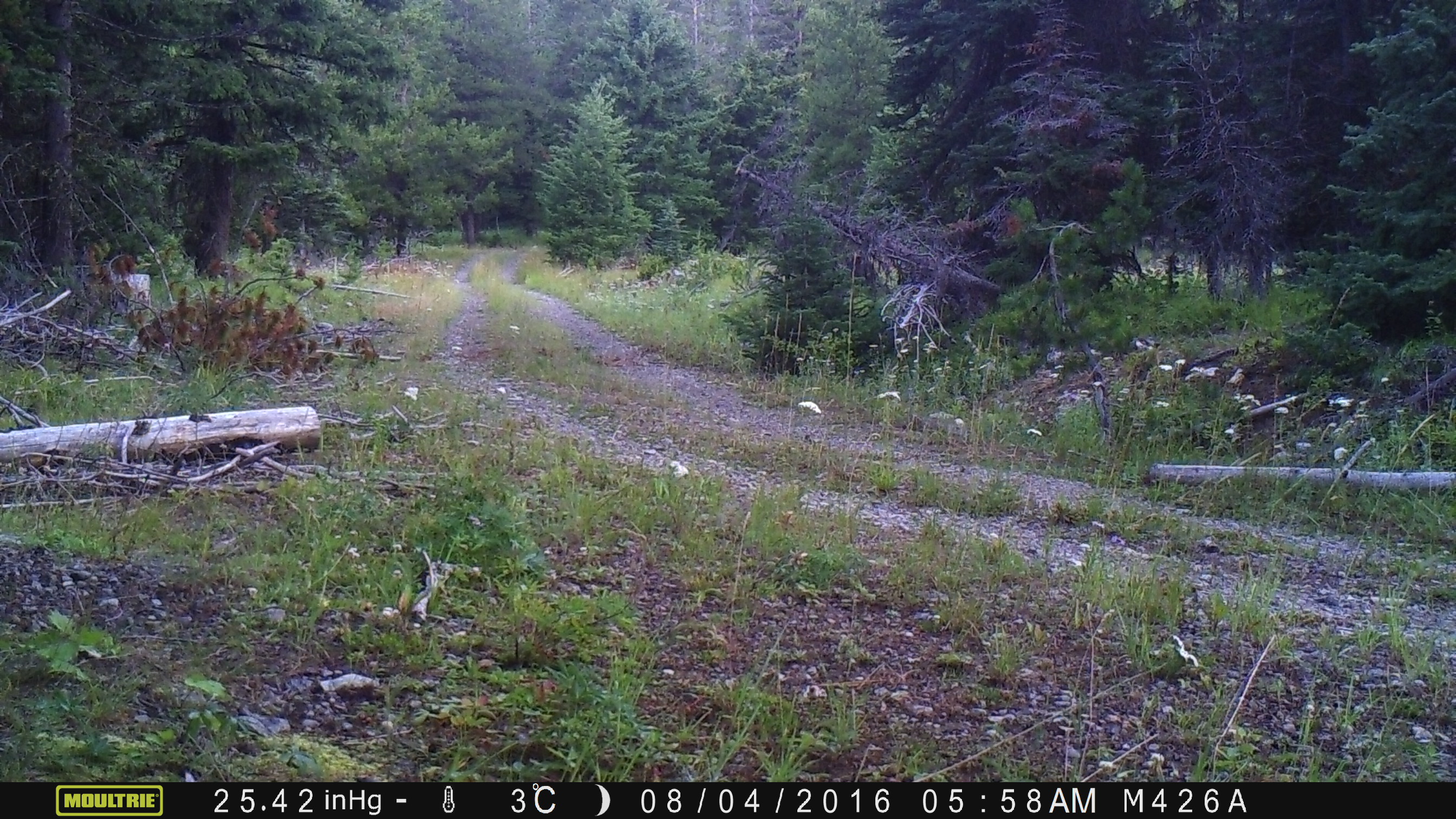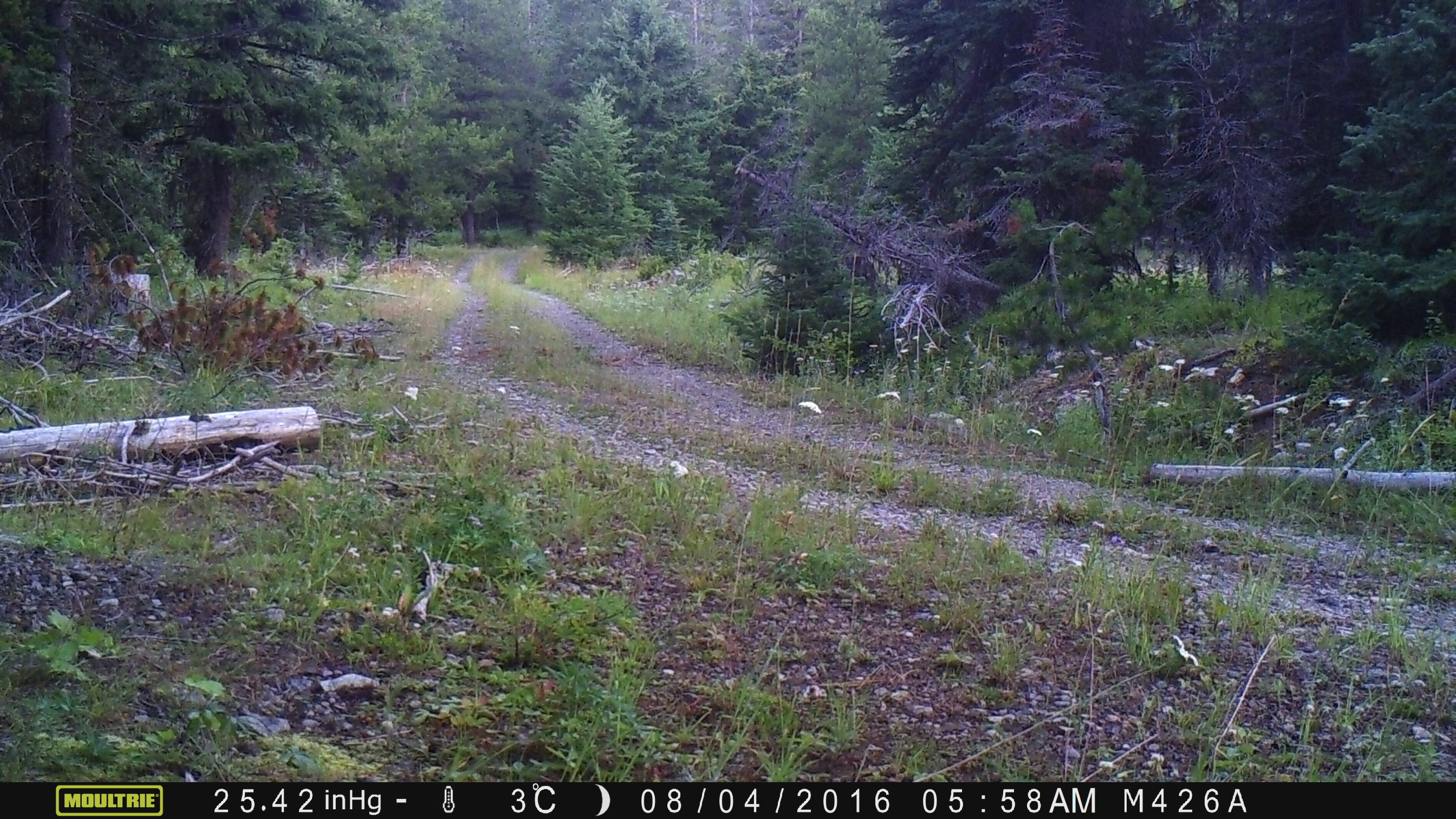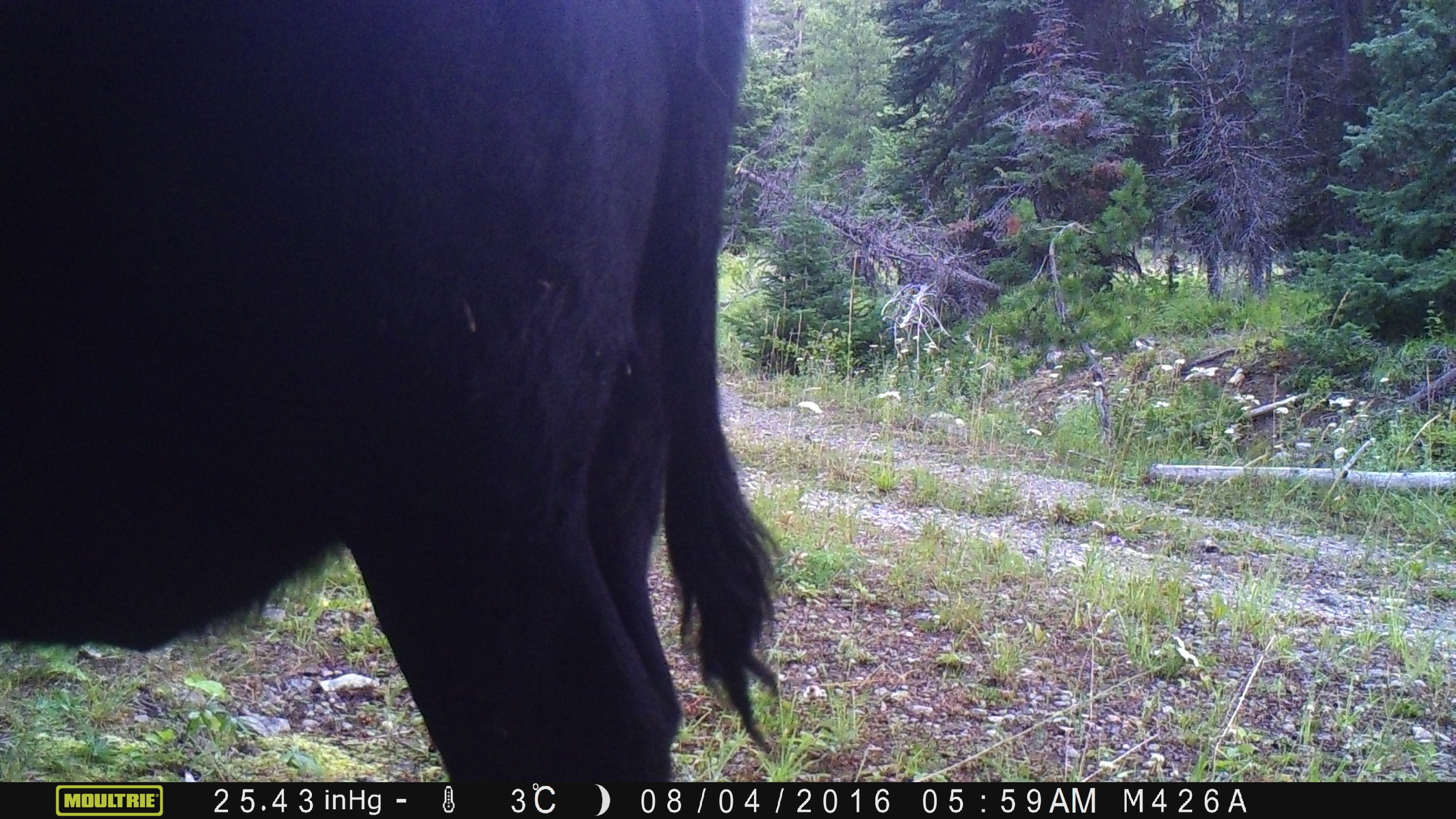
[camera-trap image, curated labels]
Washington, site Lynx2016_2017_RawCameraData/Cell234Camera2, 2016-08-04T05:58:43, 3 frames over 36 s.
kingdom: Animalia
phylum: Chordata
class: Mammalia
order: Artiodactyla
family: Bovidae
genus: Bos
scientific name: Bos taurus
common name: domestic cattle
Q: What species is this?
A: Domestic cattle (Bos taurus).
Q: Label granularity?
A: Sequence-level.